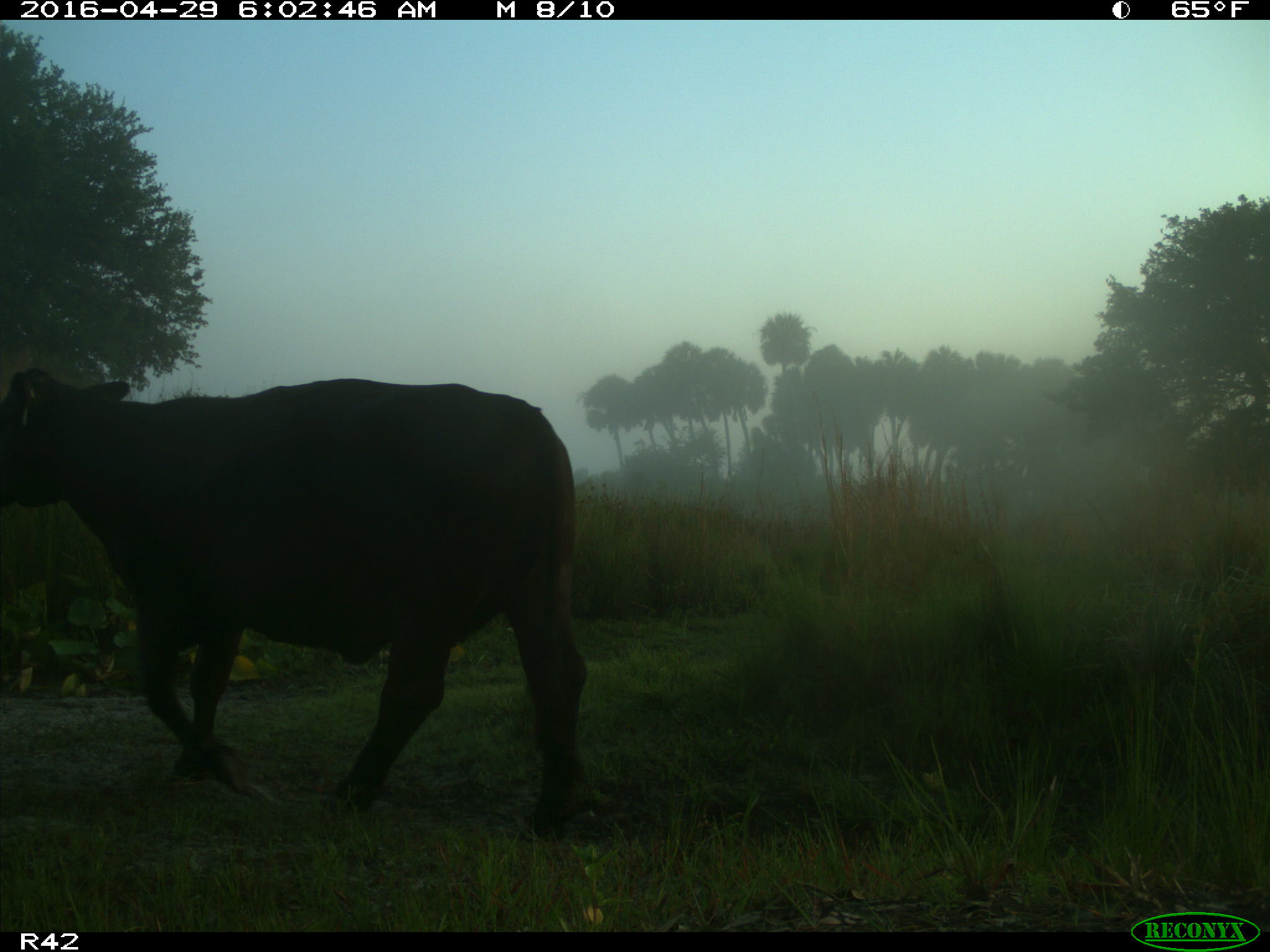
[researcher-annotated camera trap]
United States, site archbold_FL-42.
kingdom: Animalia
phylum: Chordata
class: Mammalia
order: Artiodactyla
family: Bovidae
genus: Bos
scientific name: Bos taurus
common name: domestic cow